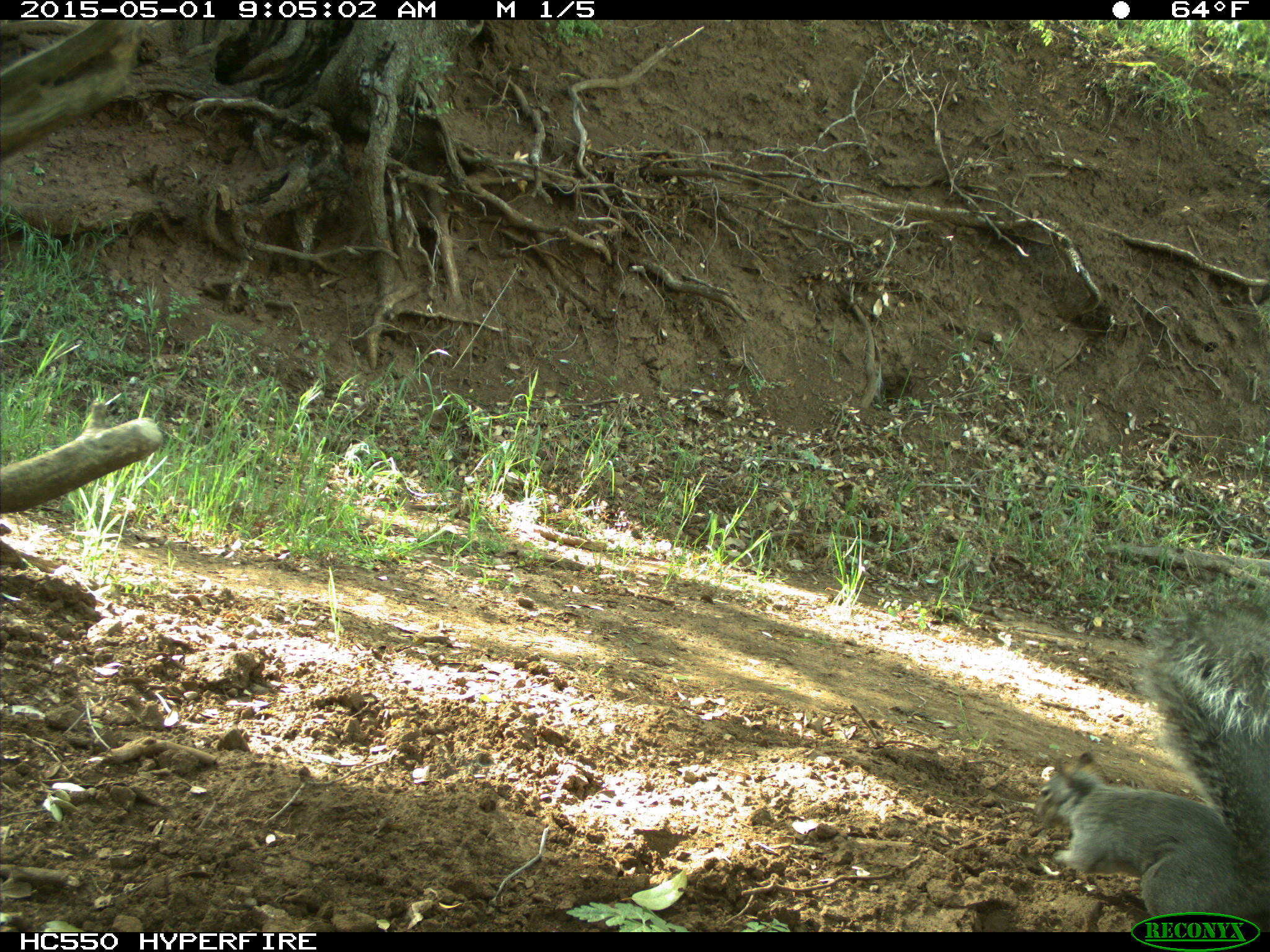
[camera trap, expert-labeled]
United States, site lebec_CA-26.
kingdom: Animalia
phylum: Chordata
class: Mammalia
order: Rodentia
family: Sciuridae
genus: Sciurus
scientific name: Sciurus carolinensis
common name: eastern gray squirrel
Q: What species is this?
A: Sciurus carolinensis (eastern gray squirrel).